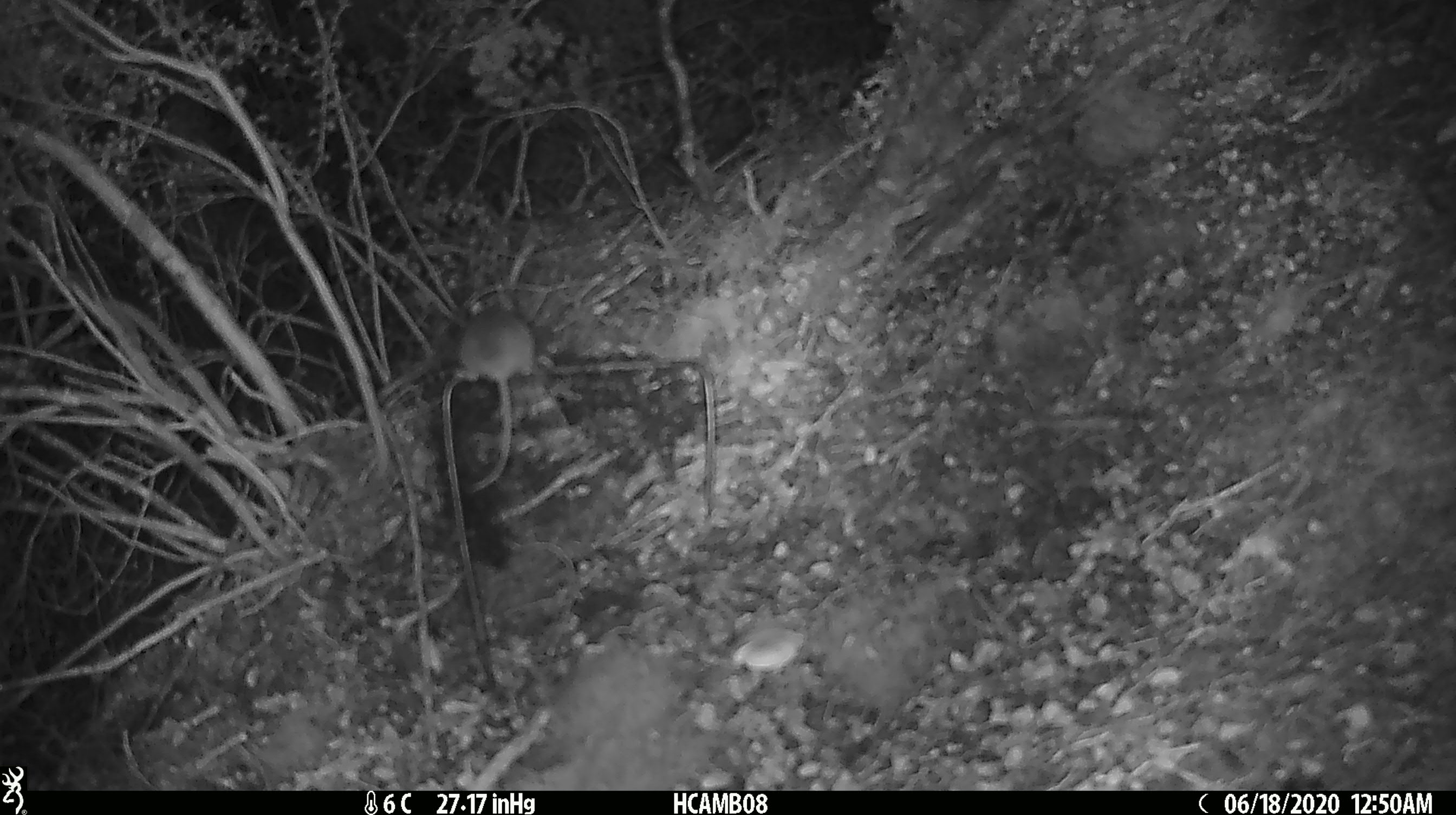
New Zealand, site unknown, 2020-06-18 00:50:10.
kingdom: Animalia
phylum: Chordata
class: Mammalia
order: Rodentia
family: Muridae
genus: Mus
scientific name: Mus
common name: mouse